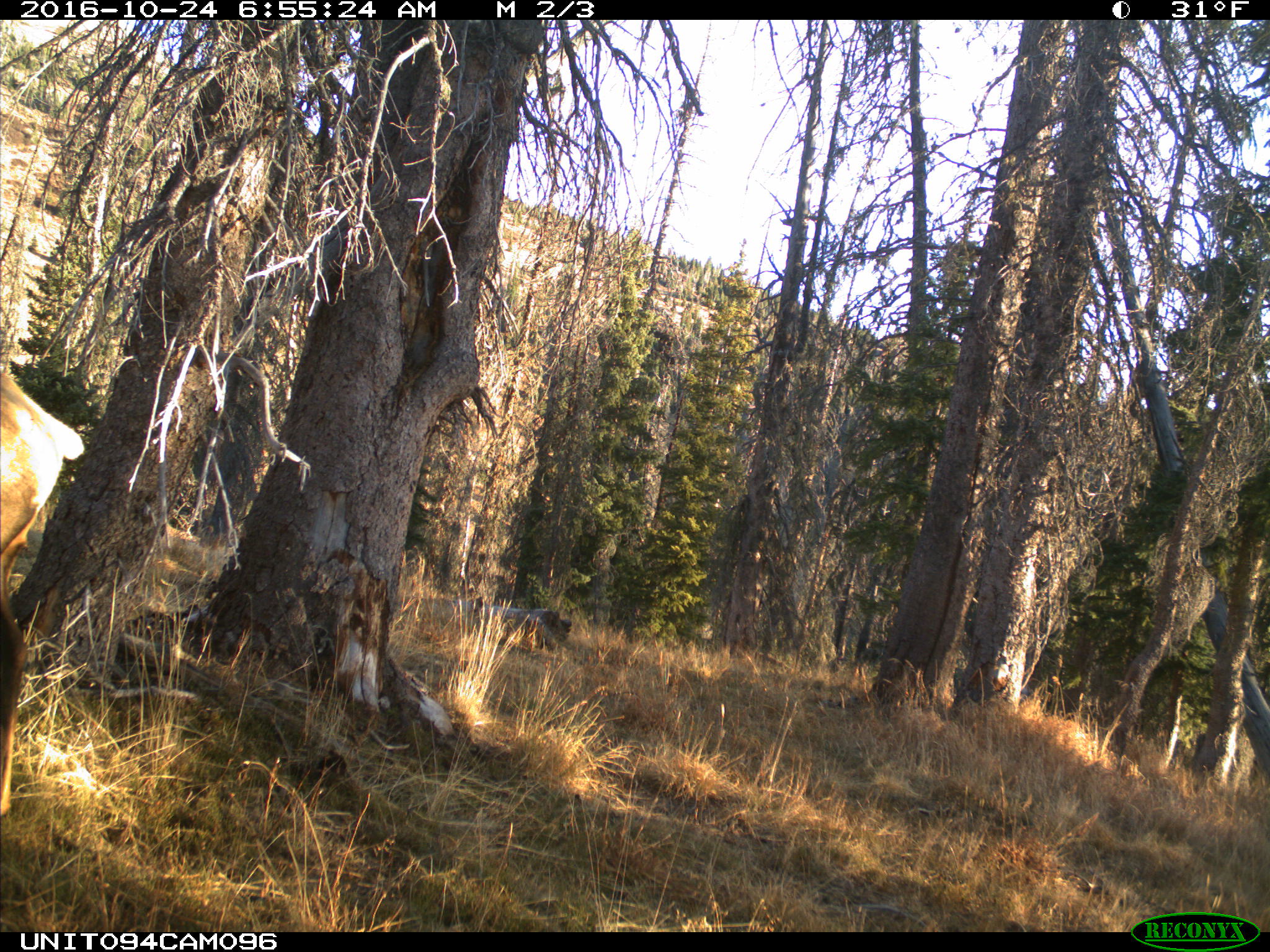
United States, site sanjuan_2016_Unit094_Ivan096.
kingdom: Animalia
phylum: Chordata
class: Mammalia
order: Artiodactyla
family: Cervidae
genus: Cervus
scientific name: Cervus elaphus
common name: red deer